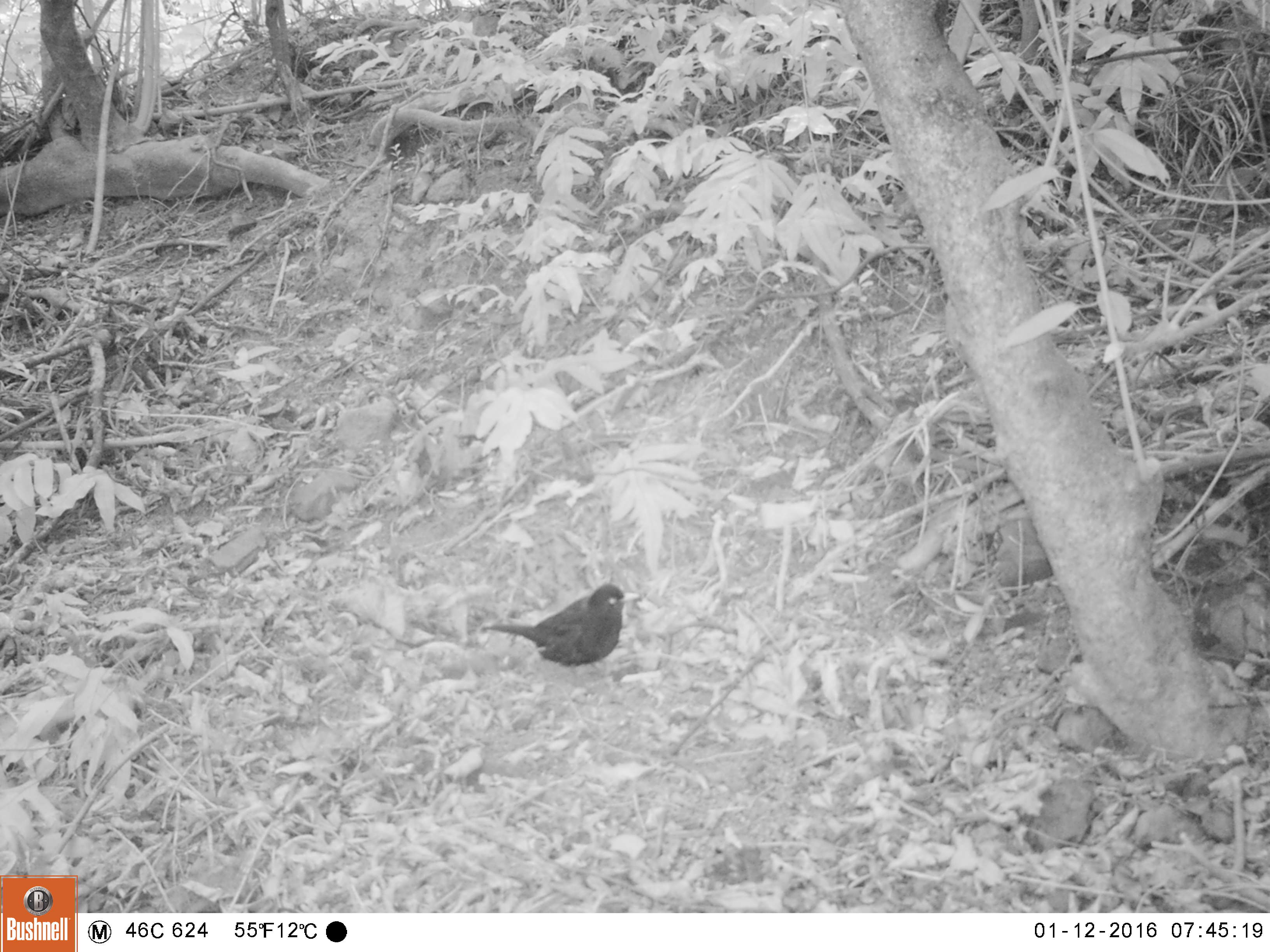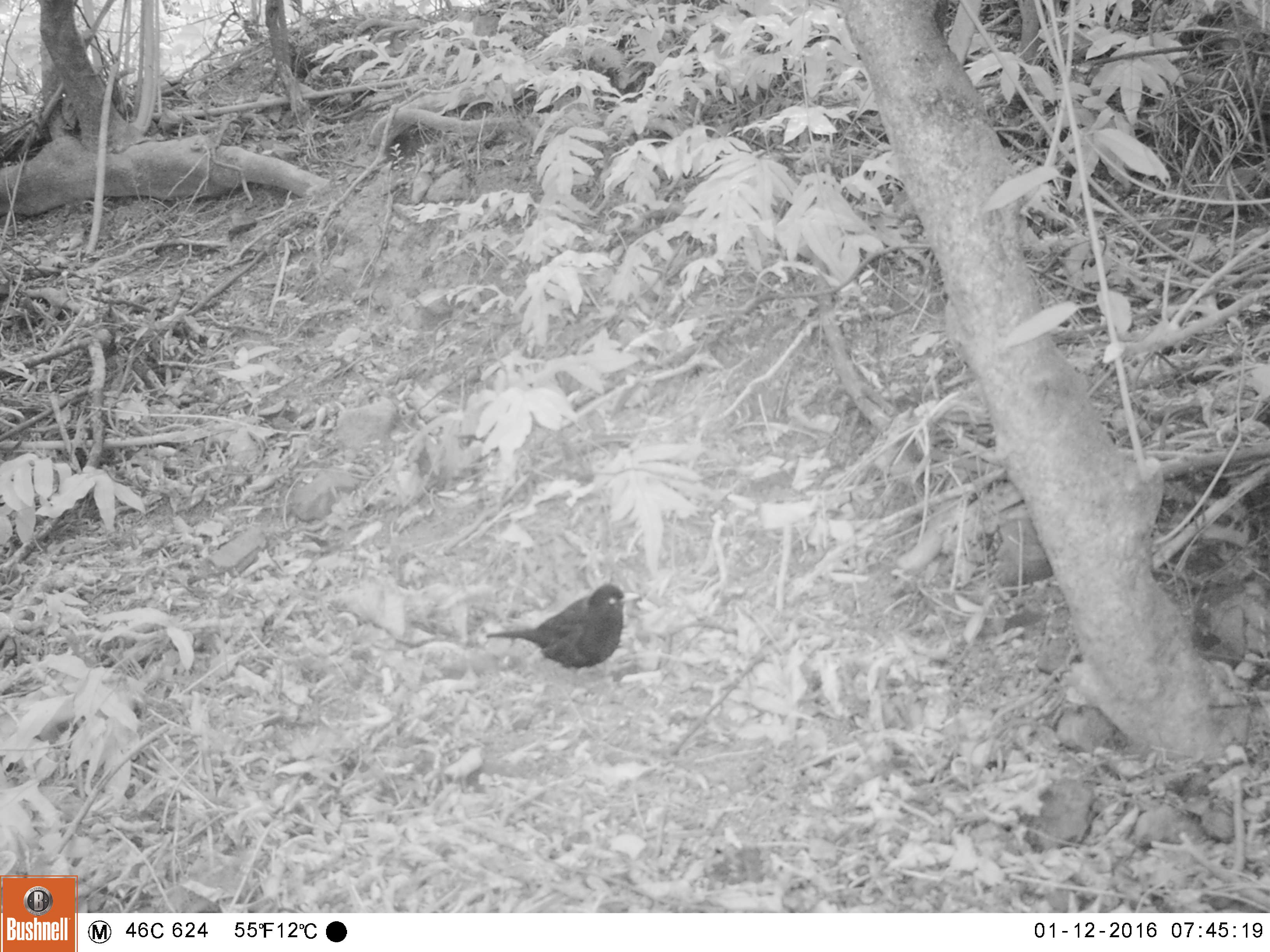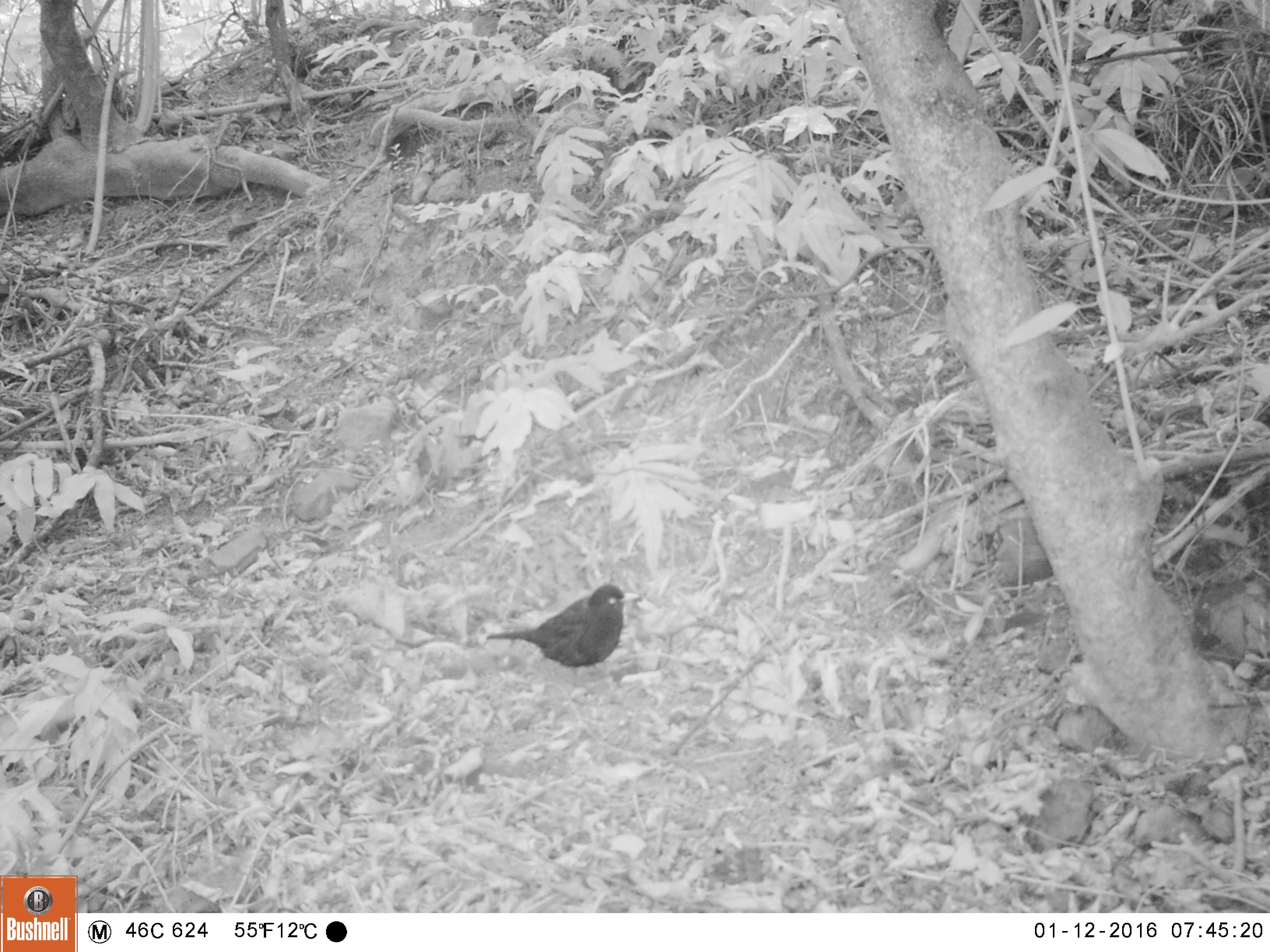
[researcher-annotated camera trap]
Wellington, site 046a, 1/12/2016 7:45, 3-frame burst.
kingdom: Animalia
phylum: Chordata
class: Aves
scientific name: Aves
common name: bird